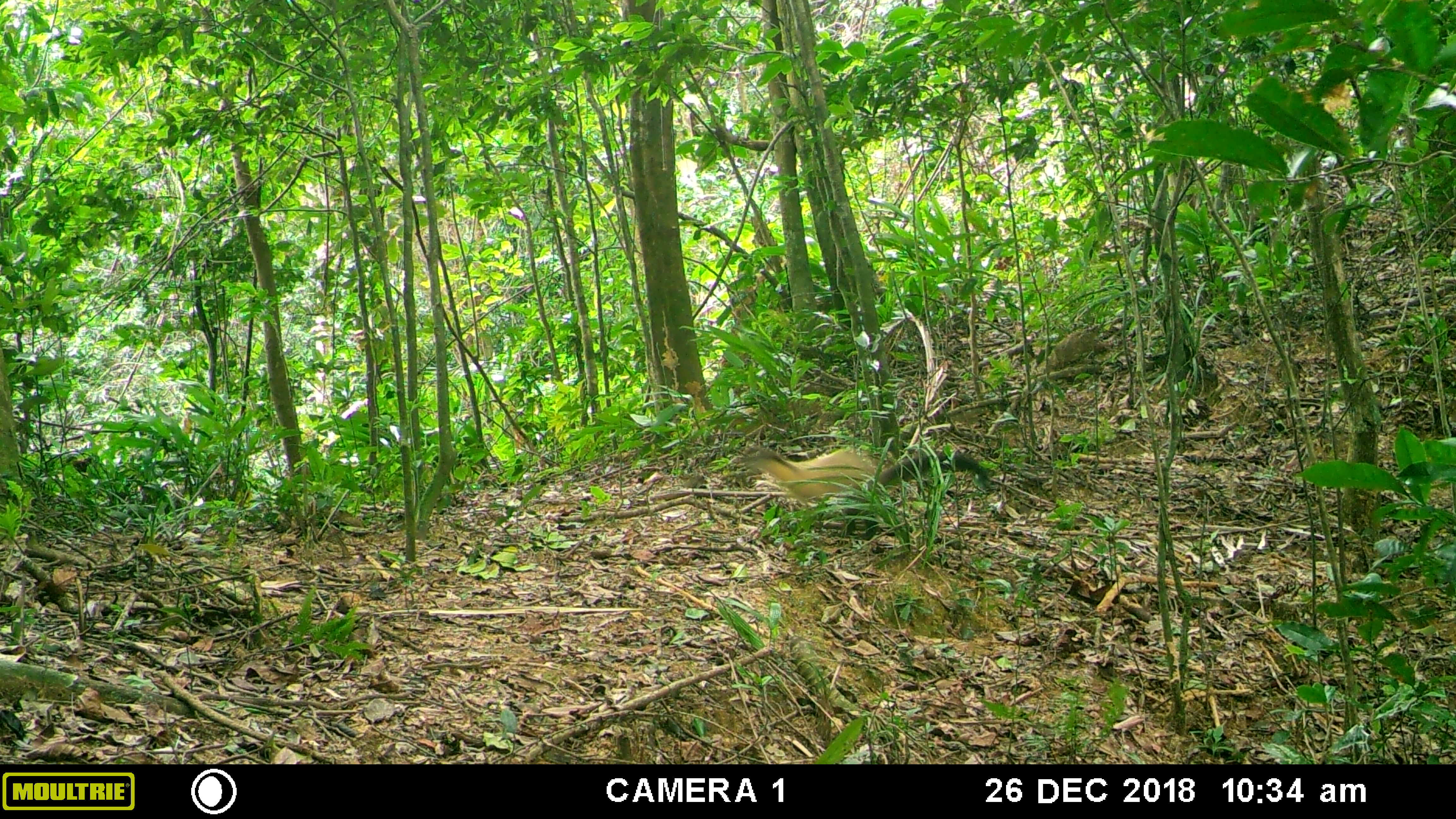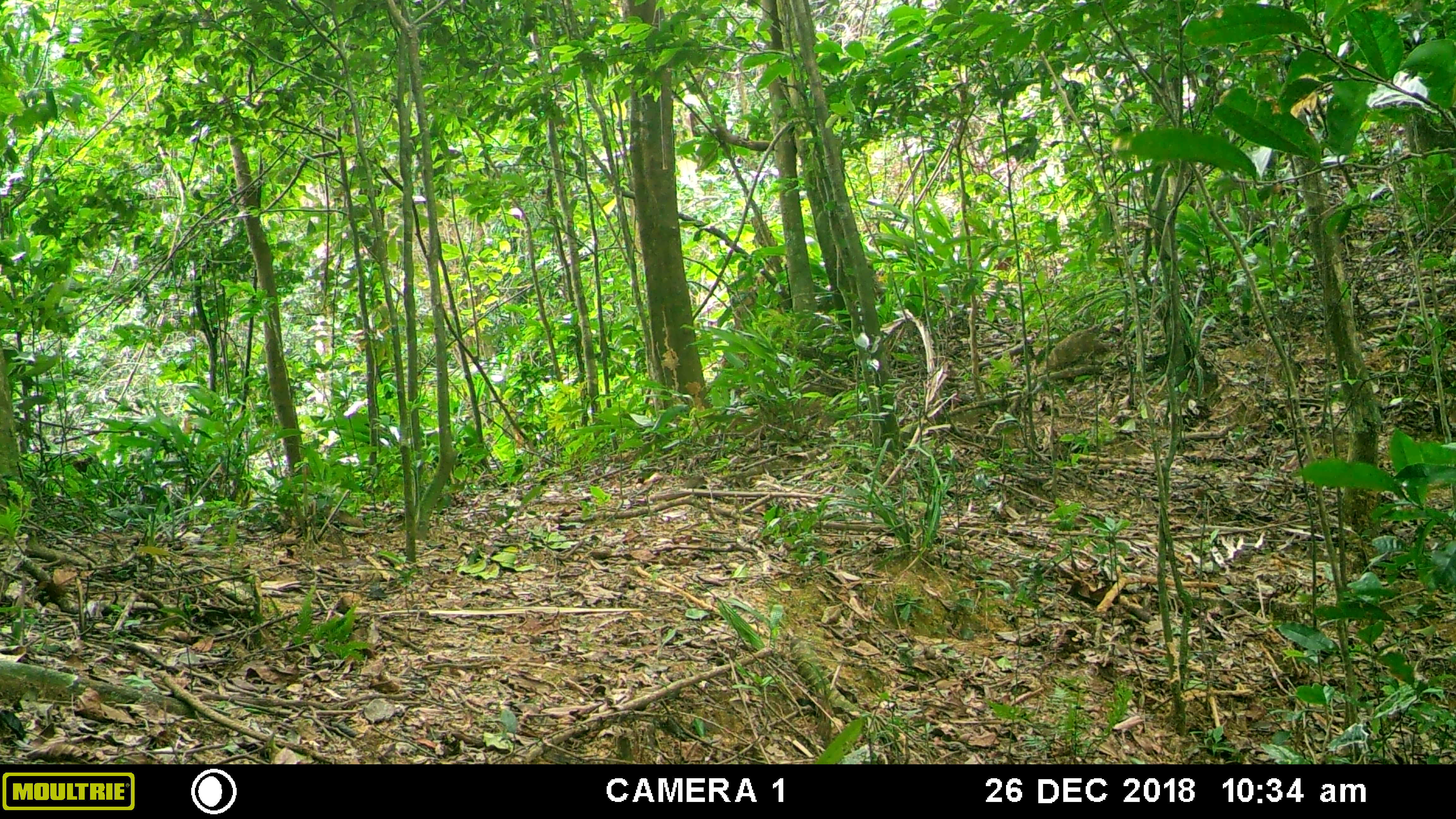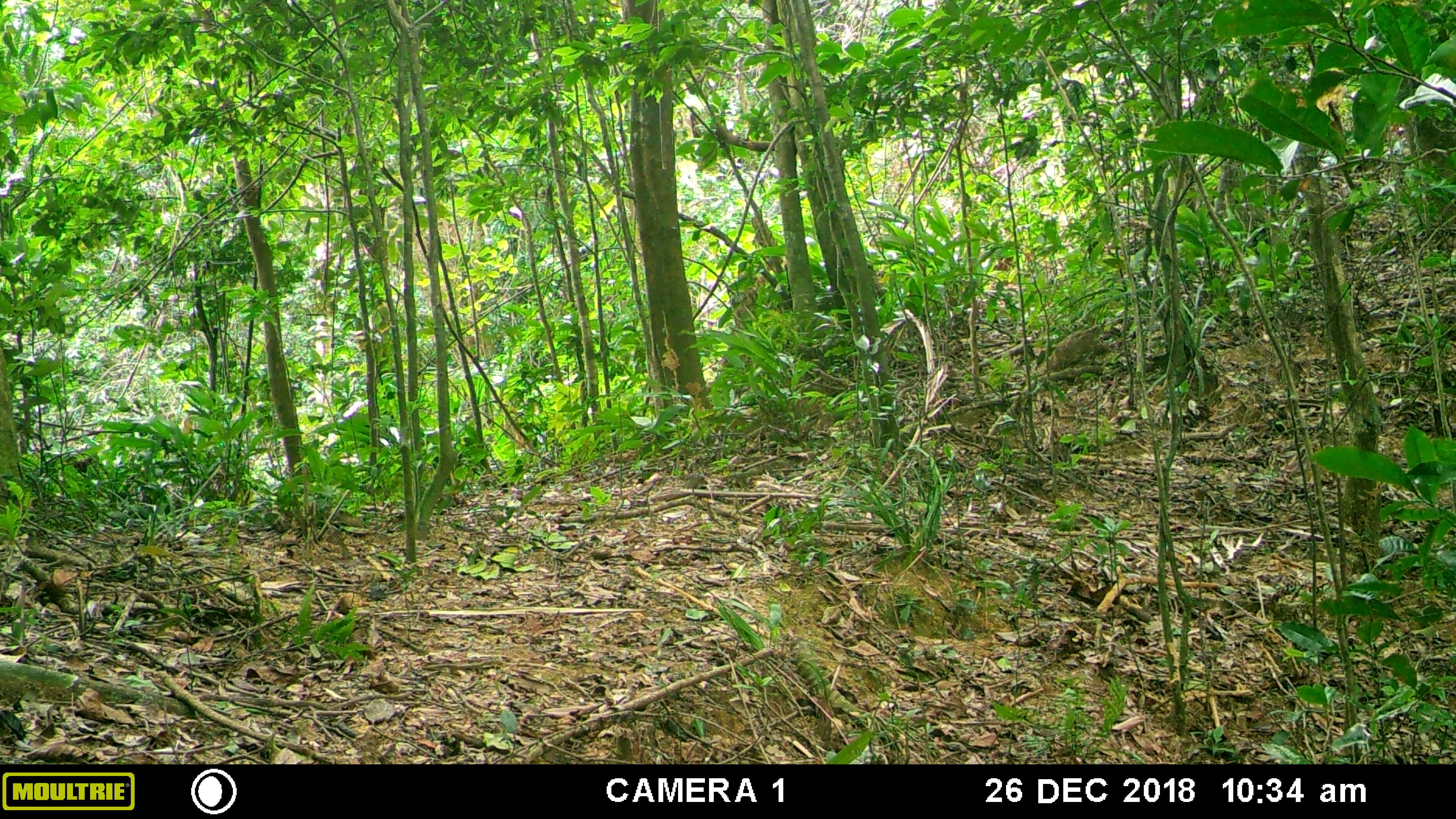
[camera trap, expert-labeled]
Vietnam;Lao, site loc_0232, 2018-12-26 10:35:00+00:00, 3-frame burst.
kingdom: Animalia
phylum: Chordata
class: Mammalia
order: Carnivora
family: Mustelidae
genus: Martes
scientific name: Martes flavigula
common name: yellow-throated marten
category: yellow throated marten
Yellow throated marten (yellow-throated marten) (Martes flavigula). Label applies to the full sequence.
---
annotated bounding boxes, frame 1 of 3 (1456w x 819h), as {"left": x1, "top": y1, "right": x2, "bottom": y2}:
yellow throated marten: {"left": 729, "top": 442, "right": 992, "bottom": 510}